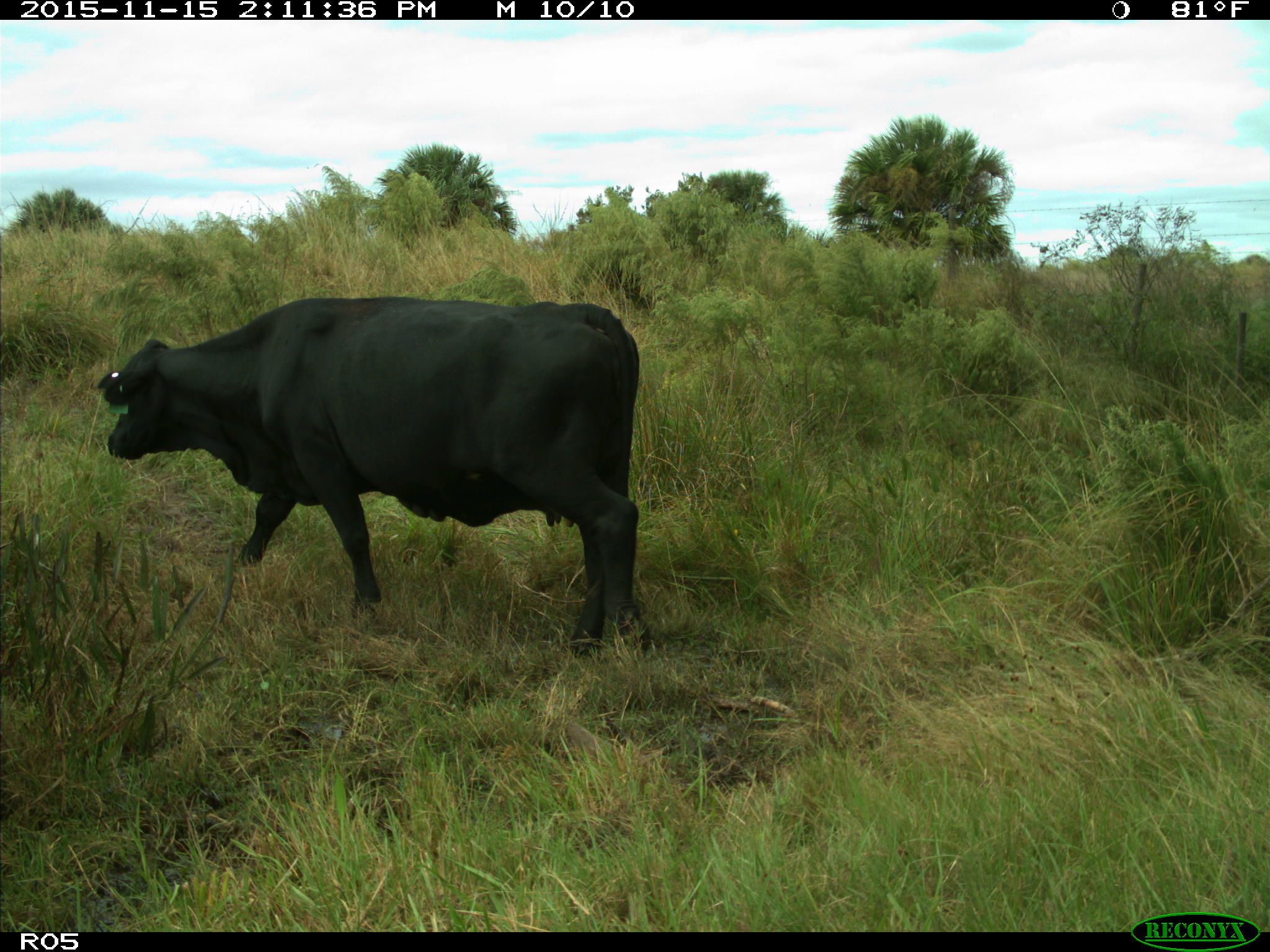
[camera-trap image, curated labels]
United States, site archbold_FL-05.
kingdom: Animalia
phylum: Chordata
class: Mammalia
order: Artiodactyla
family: Bovidae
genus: Bos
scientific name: Bos taurus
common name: domestic cow